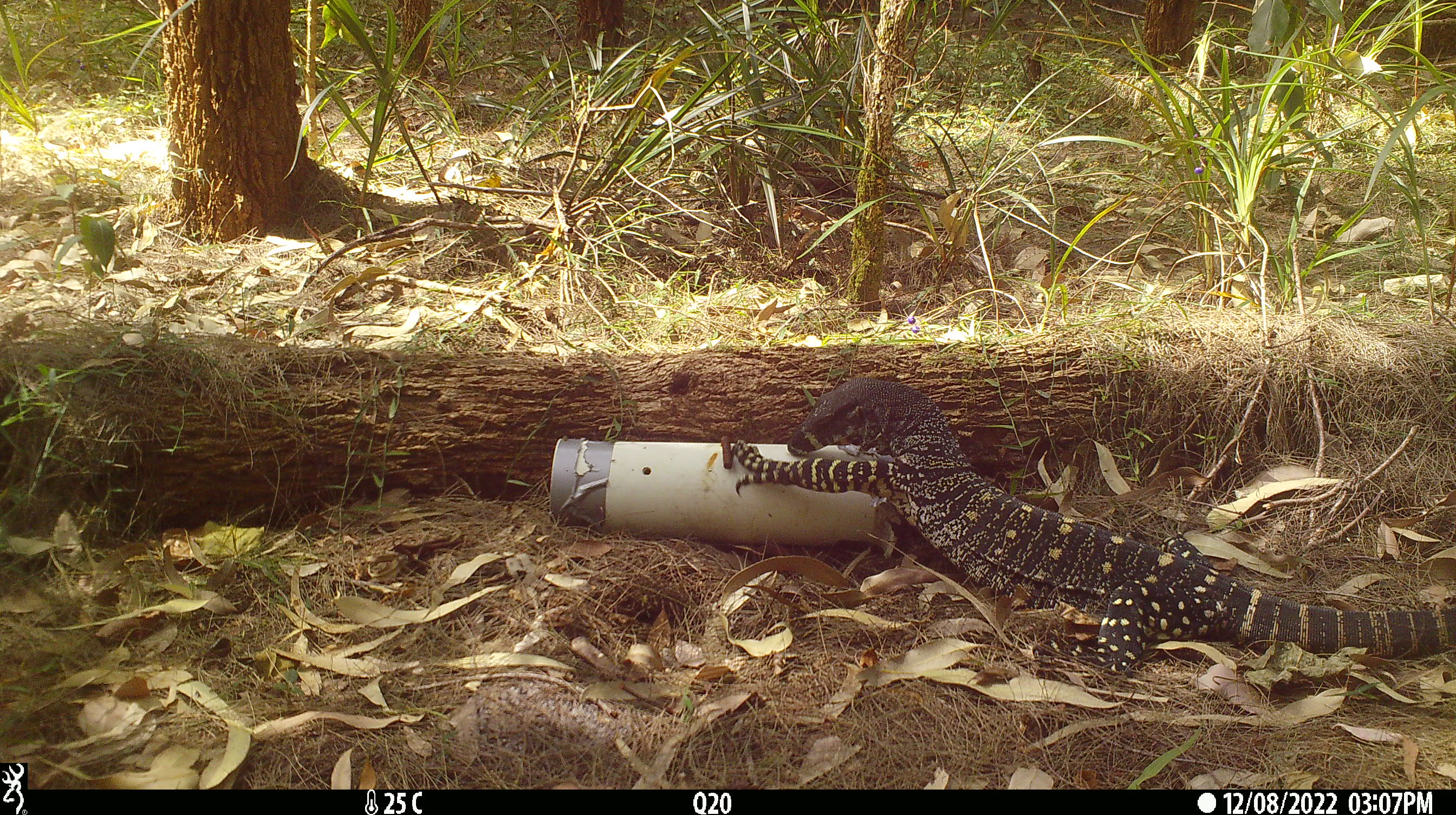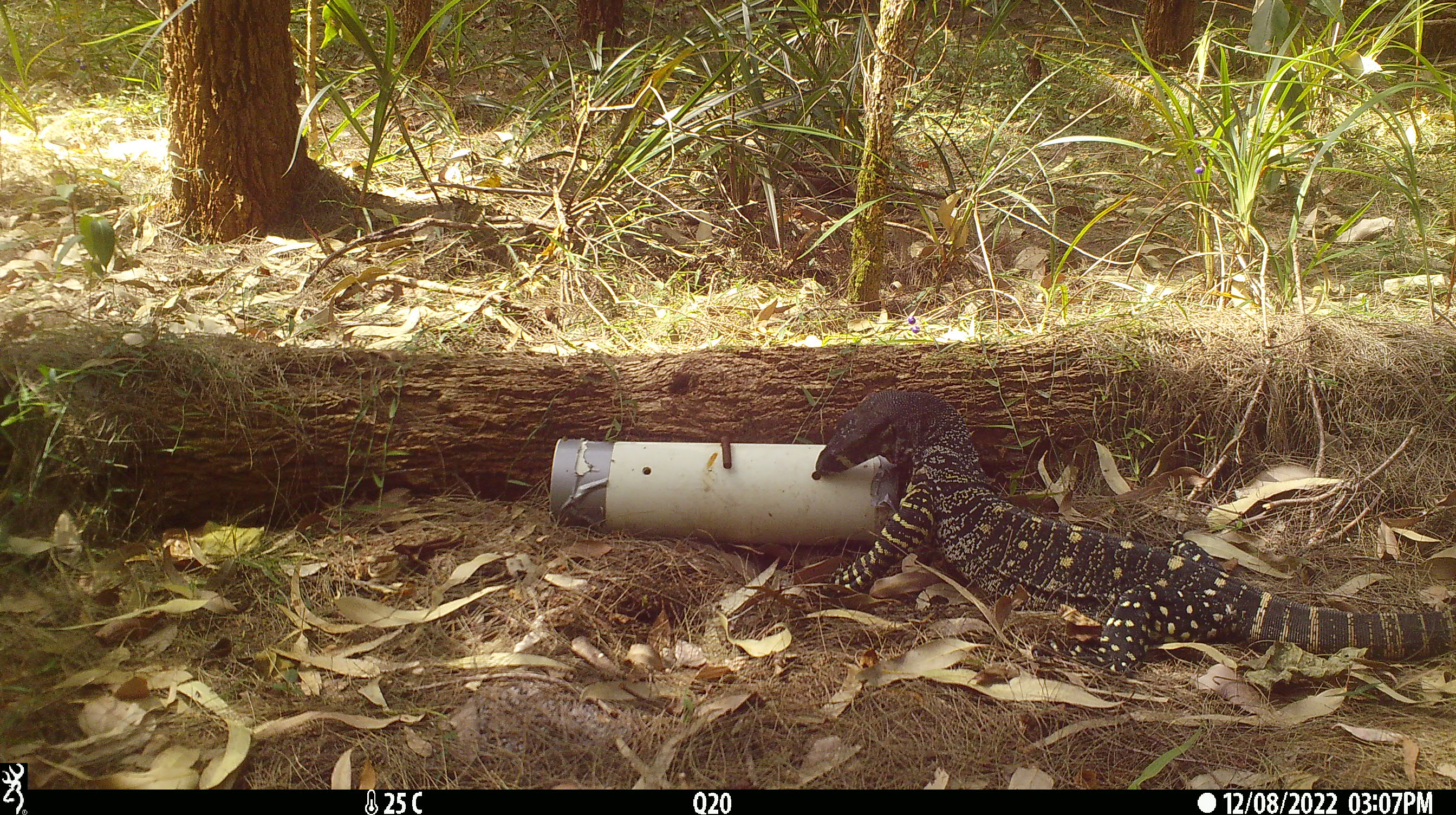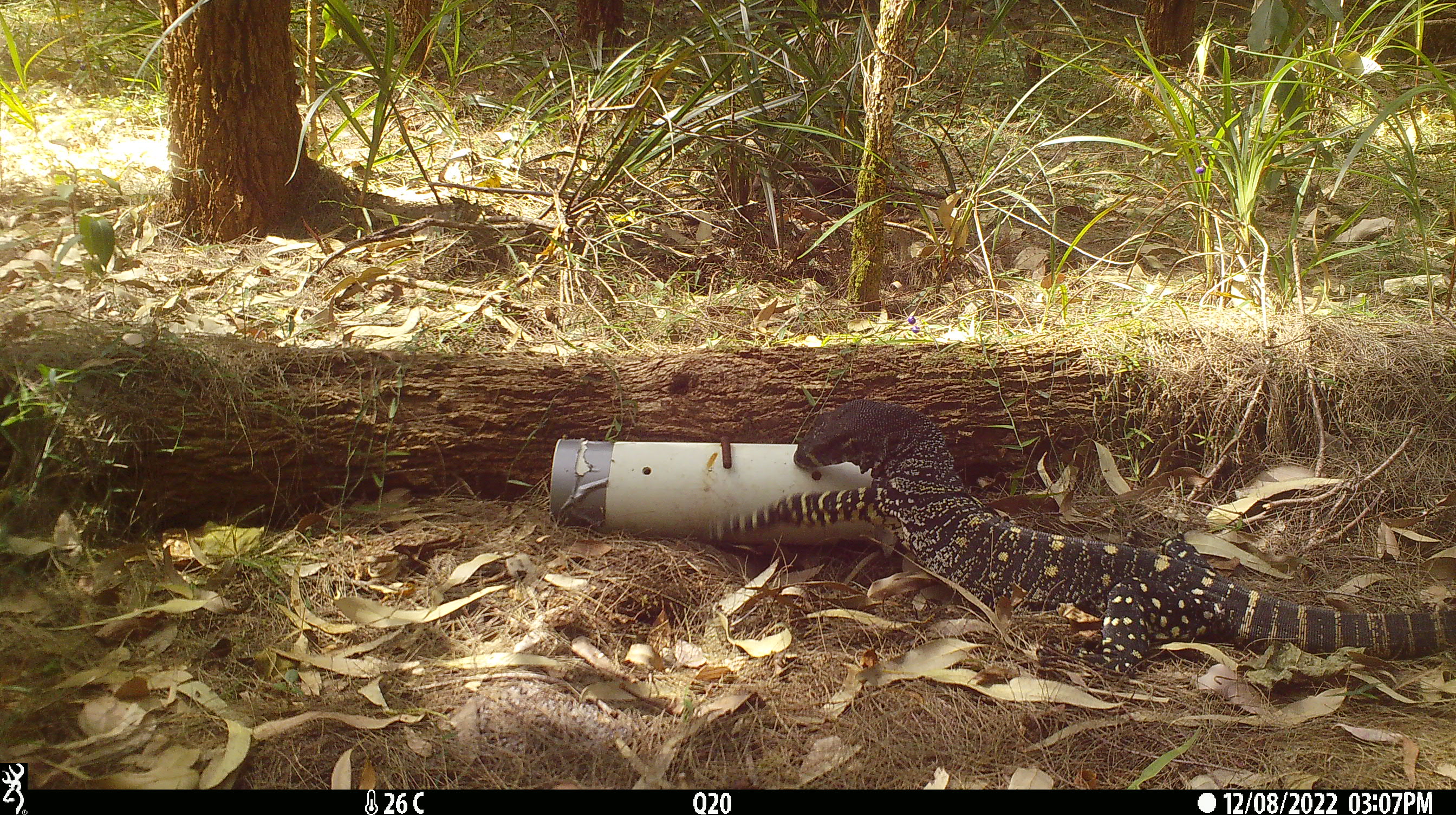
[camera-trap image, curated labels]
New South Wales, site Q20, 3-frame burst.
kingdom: Animalia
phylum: Chordata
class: Reptilia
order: Squamata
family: Varanidae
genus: Varanus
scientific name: Varanus varius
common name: lace monitor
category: goanna